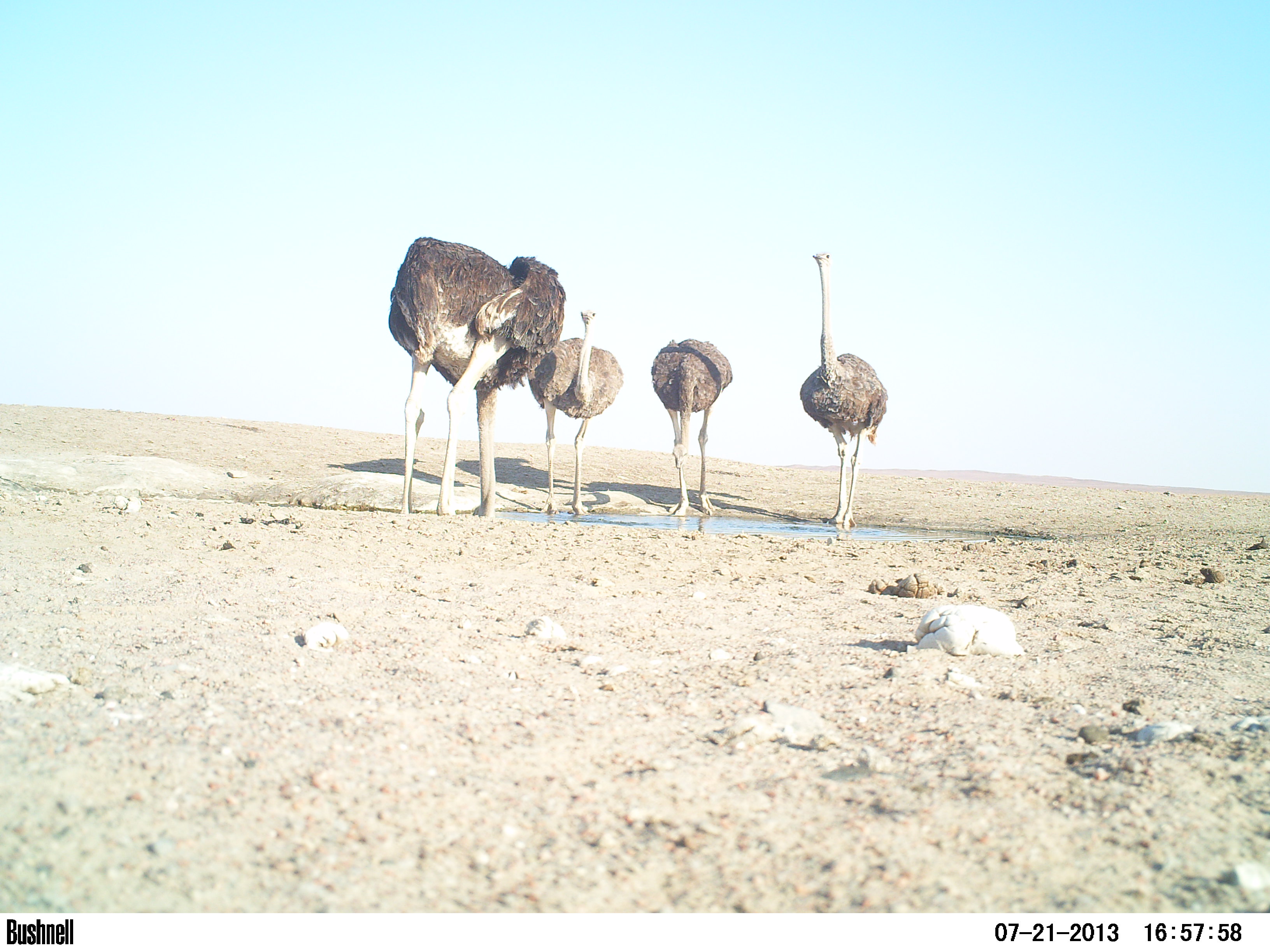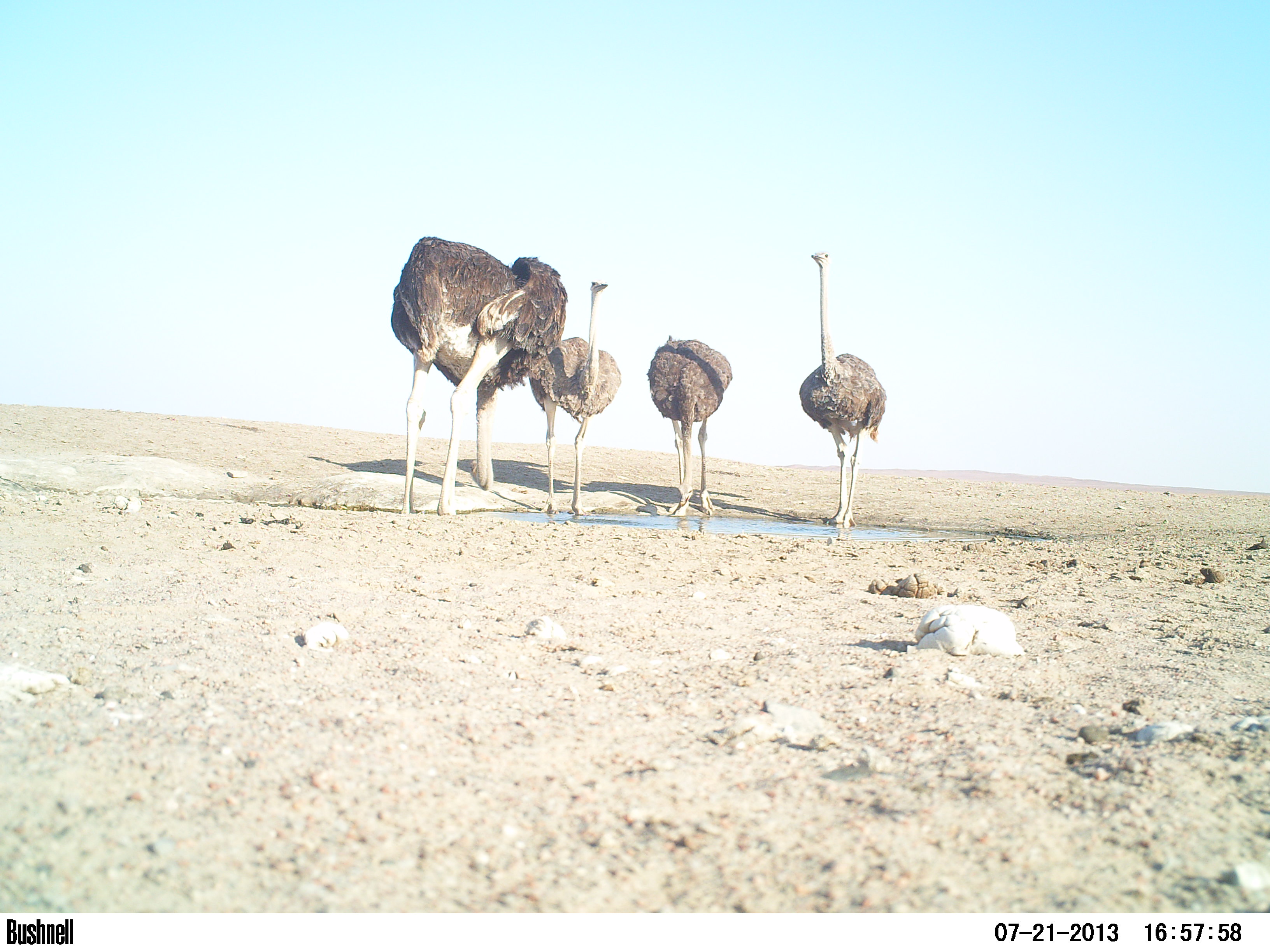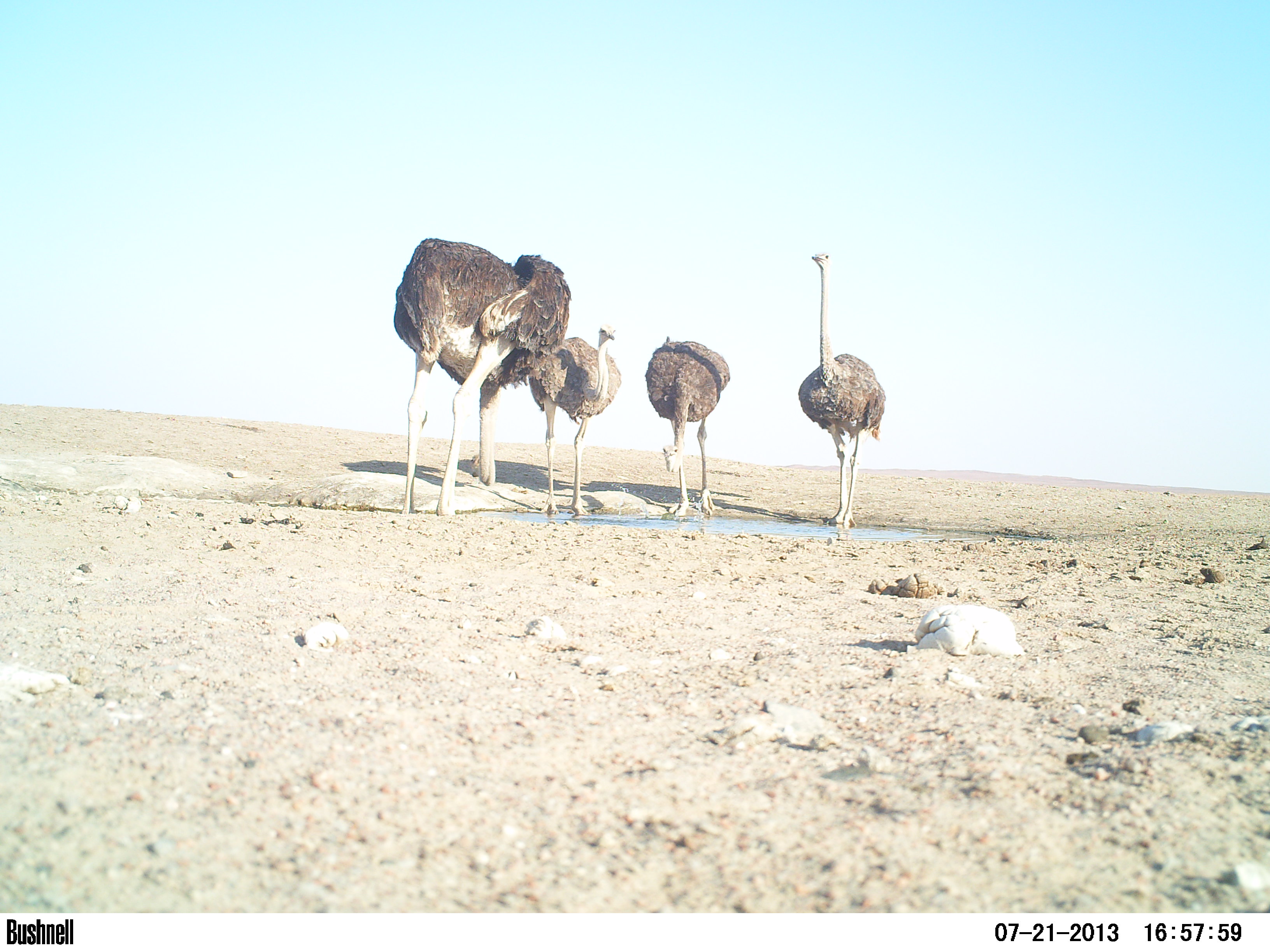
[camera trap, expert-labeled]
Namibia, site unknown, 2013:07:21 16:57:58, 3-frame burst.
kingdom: Animalia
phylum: Chordata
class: Aves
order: Struthioniformes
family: Struthionidae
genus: Struthio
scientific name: Struthio camelus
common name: common ostrich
Struthio camelus (common ostrich).